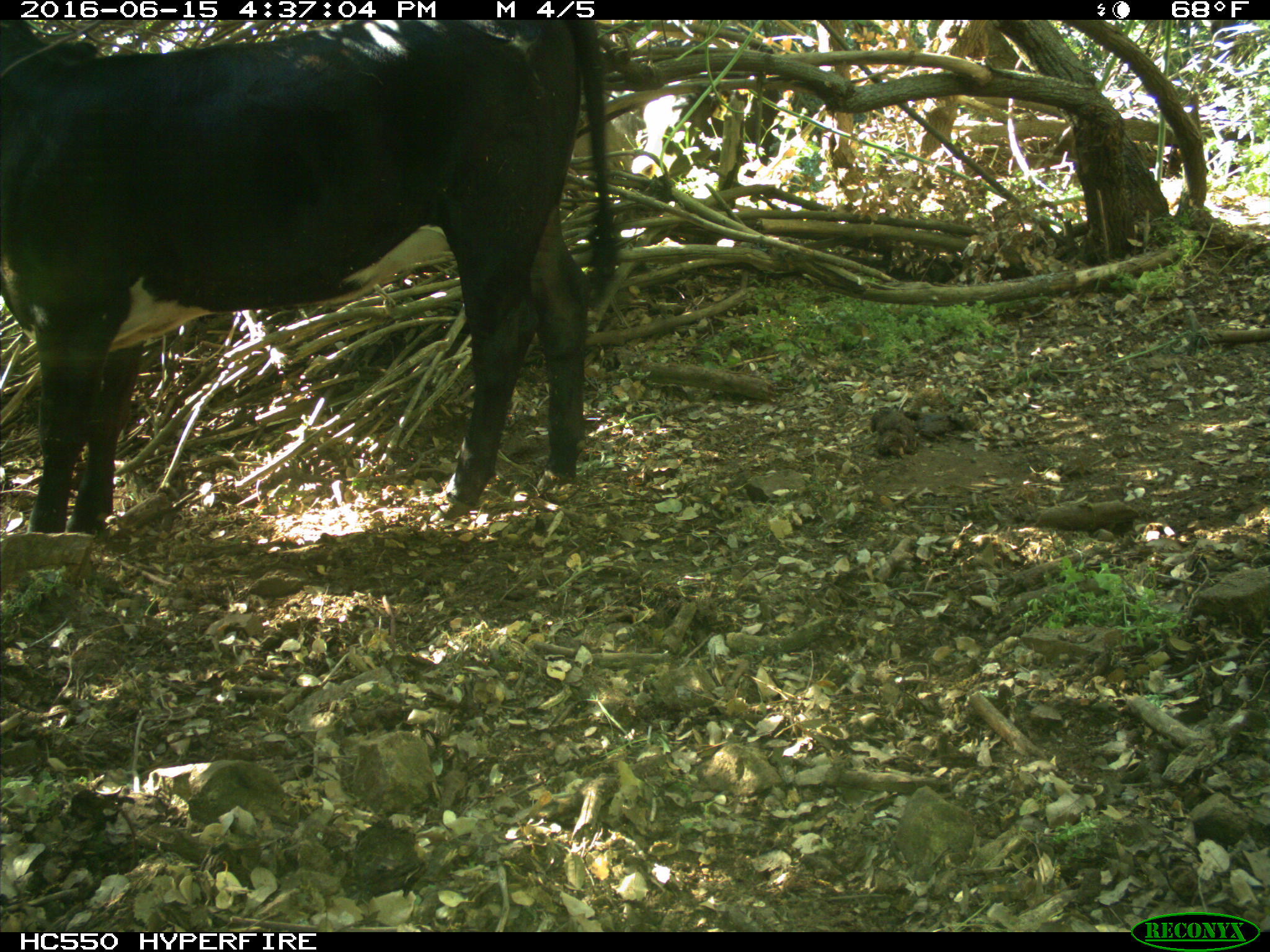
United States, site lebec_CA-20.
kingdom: Animalia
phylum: Chordata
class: Mammalia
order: Artiodactyla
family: Bovidae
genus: Bos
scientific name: Bos taurus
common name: domestic cow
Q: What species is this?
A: Bos taurus (domestic cow).